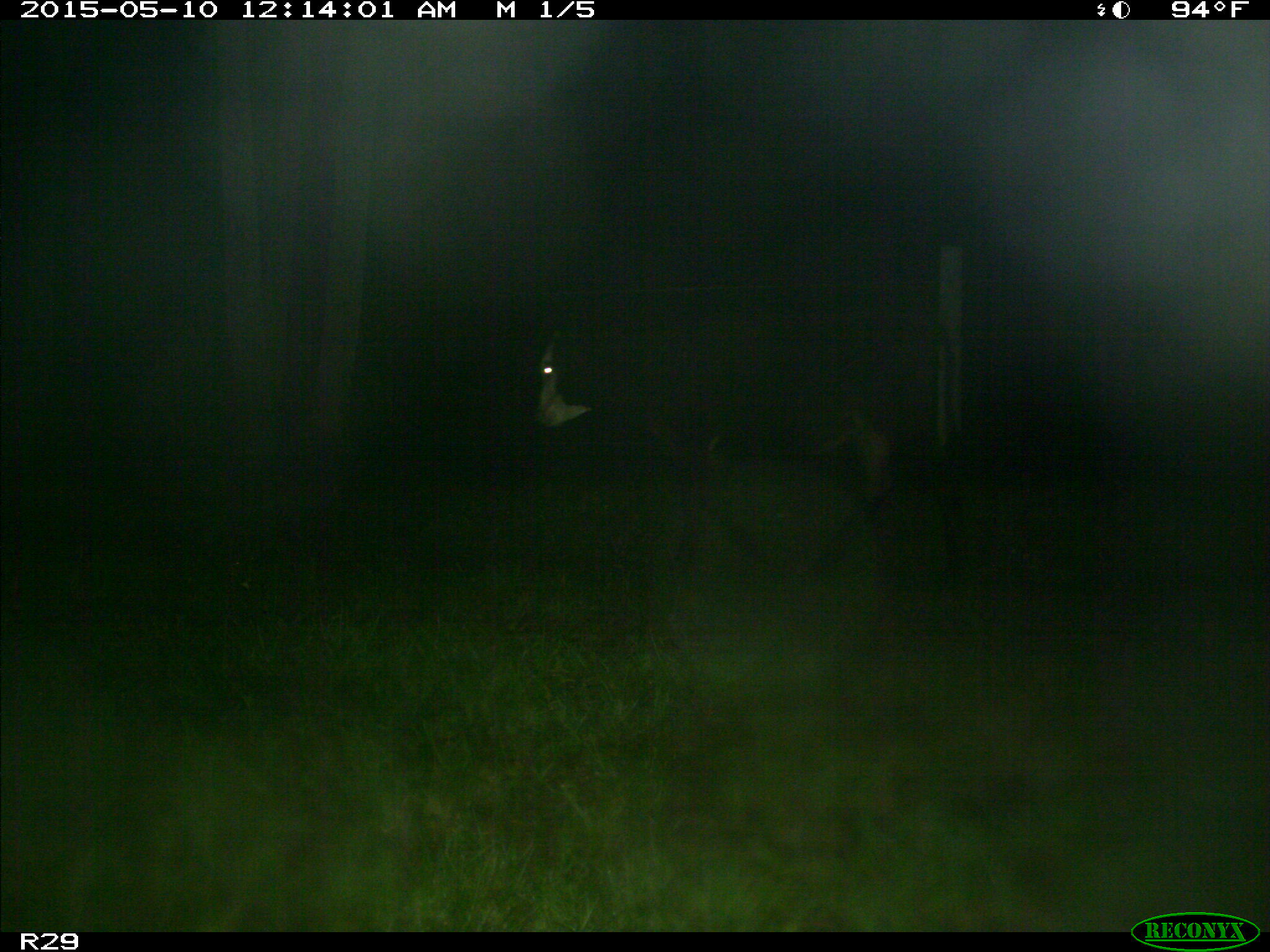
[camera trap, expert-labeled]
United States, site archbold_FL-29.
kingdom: Animalia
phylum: Chordata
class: Mammalia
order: Artiodactyla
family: Bovidae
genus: Bos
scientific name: Bos taurus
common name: domestic cow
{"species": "Bos taurus (domestic cow)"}